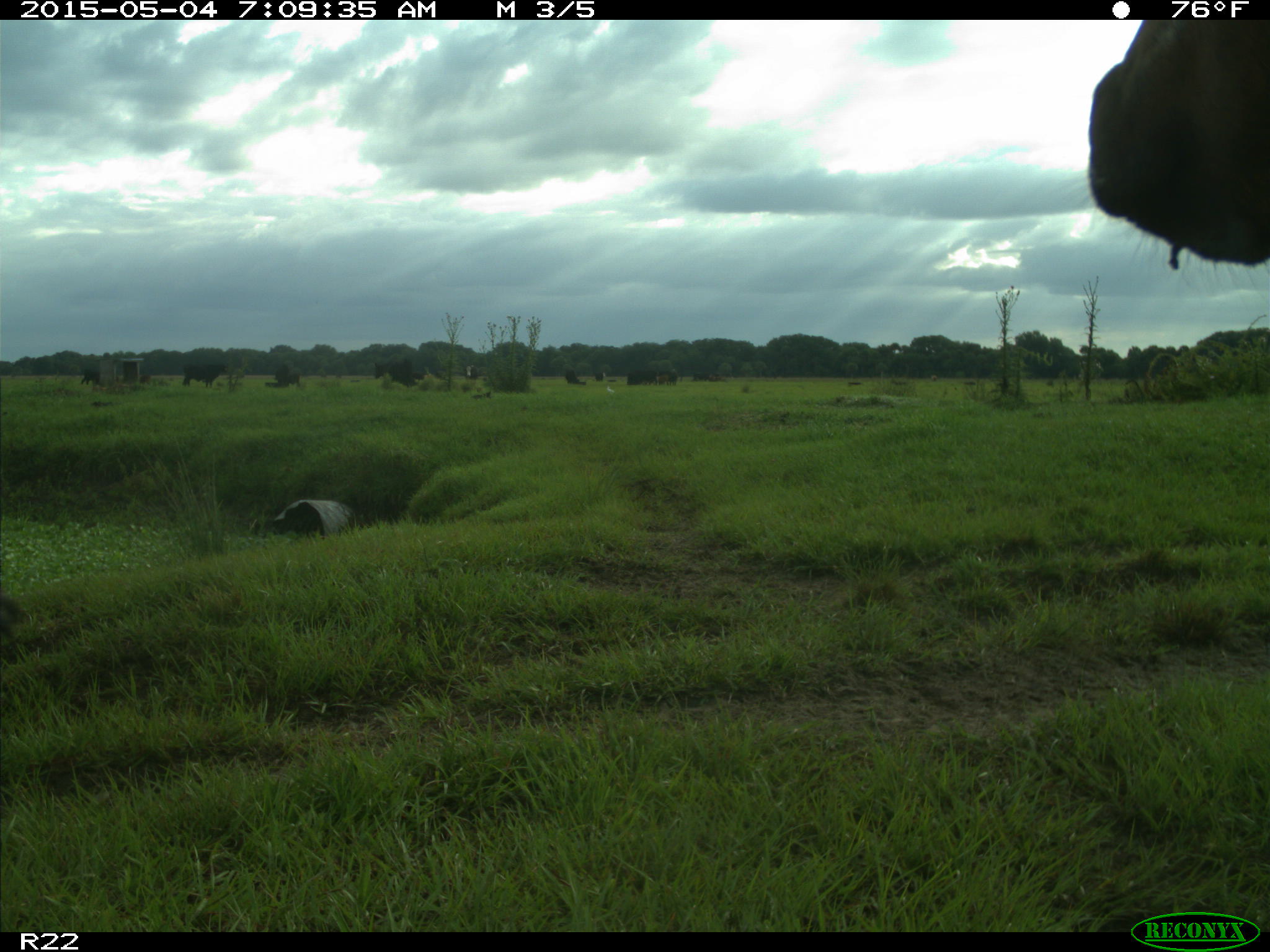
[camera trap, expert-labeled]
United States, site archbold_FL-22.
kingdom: Animalia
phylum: Chordata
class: Mammalia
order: Artiodactyla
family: Bovidae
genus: Bos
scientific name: Bos taurus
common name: domestic cow